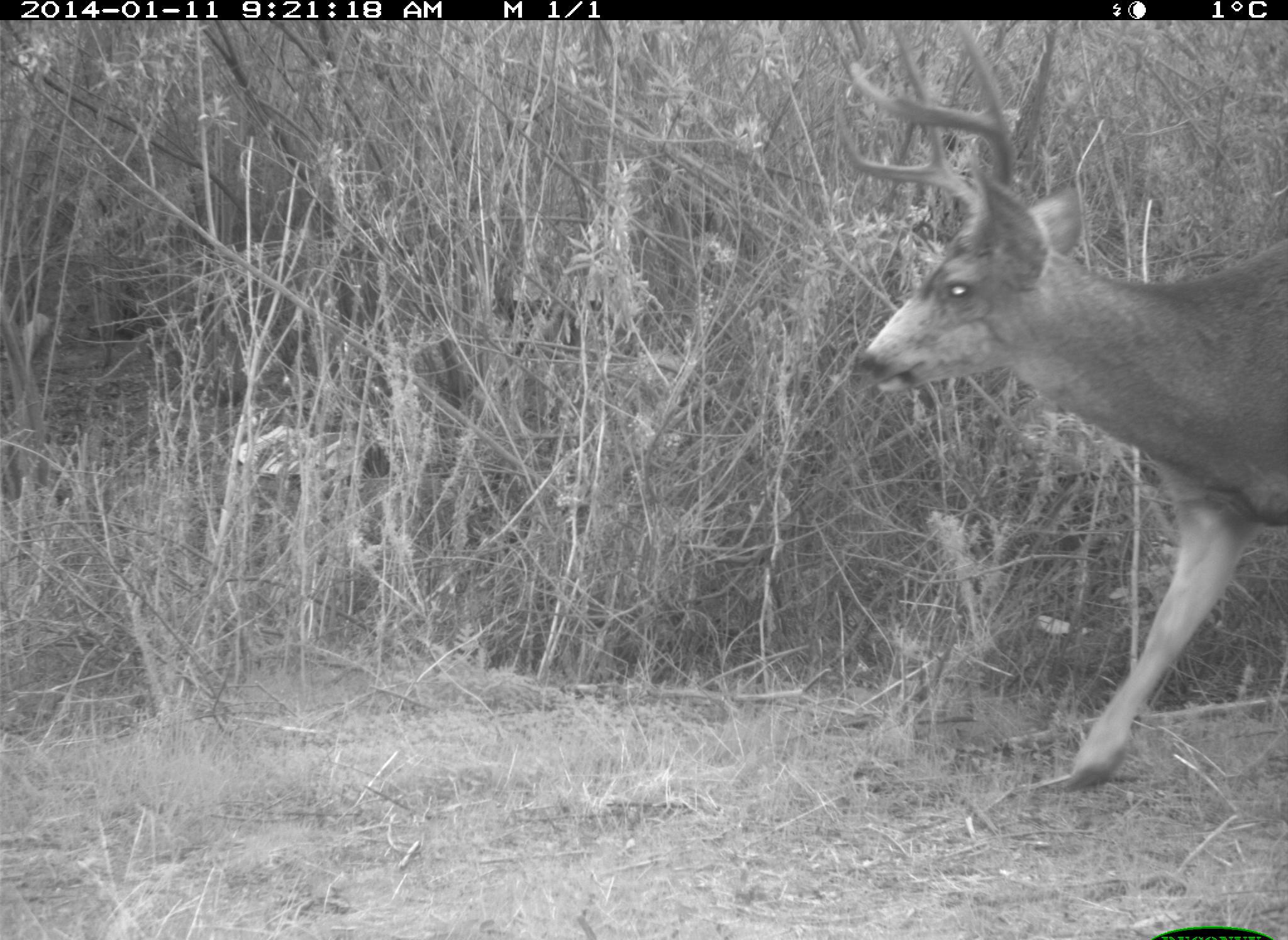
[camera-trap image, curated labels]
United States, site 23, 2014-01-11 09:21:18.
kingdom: Animalia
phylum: Chordata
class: Mammalia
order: Artiodactyla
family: Cervidae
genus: Odocoileus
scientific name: Odocoileus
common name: deer